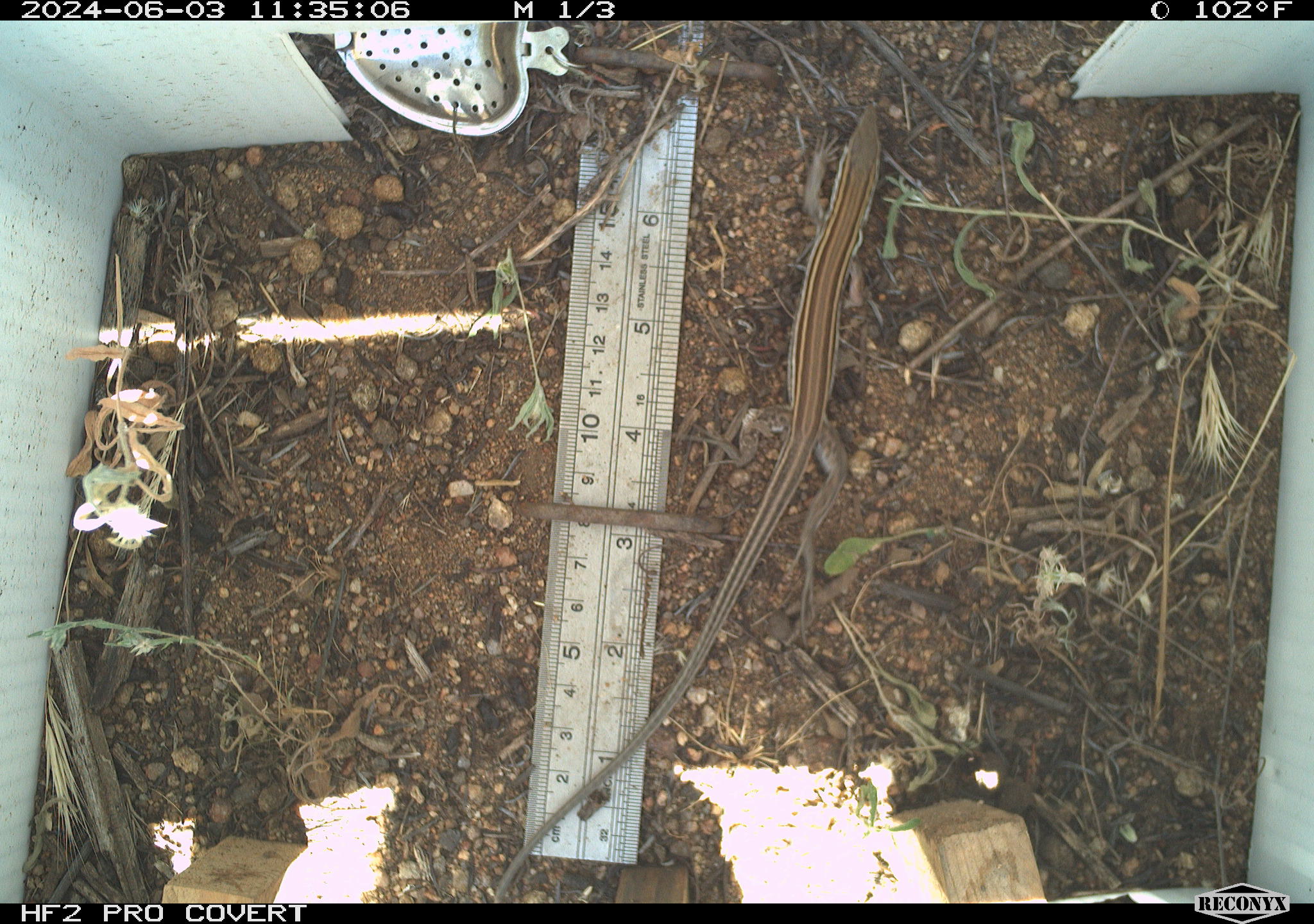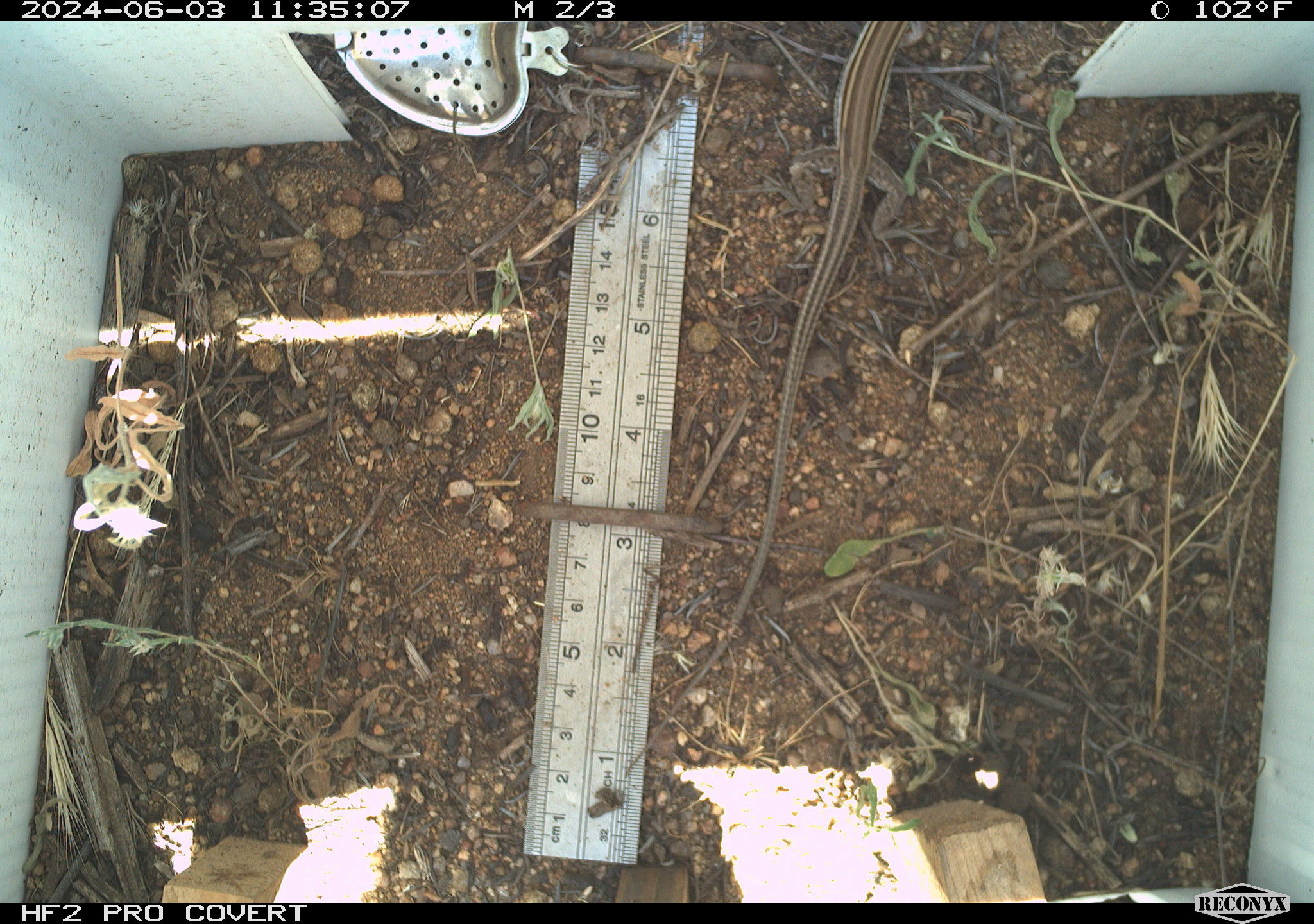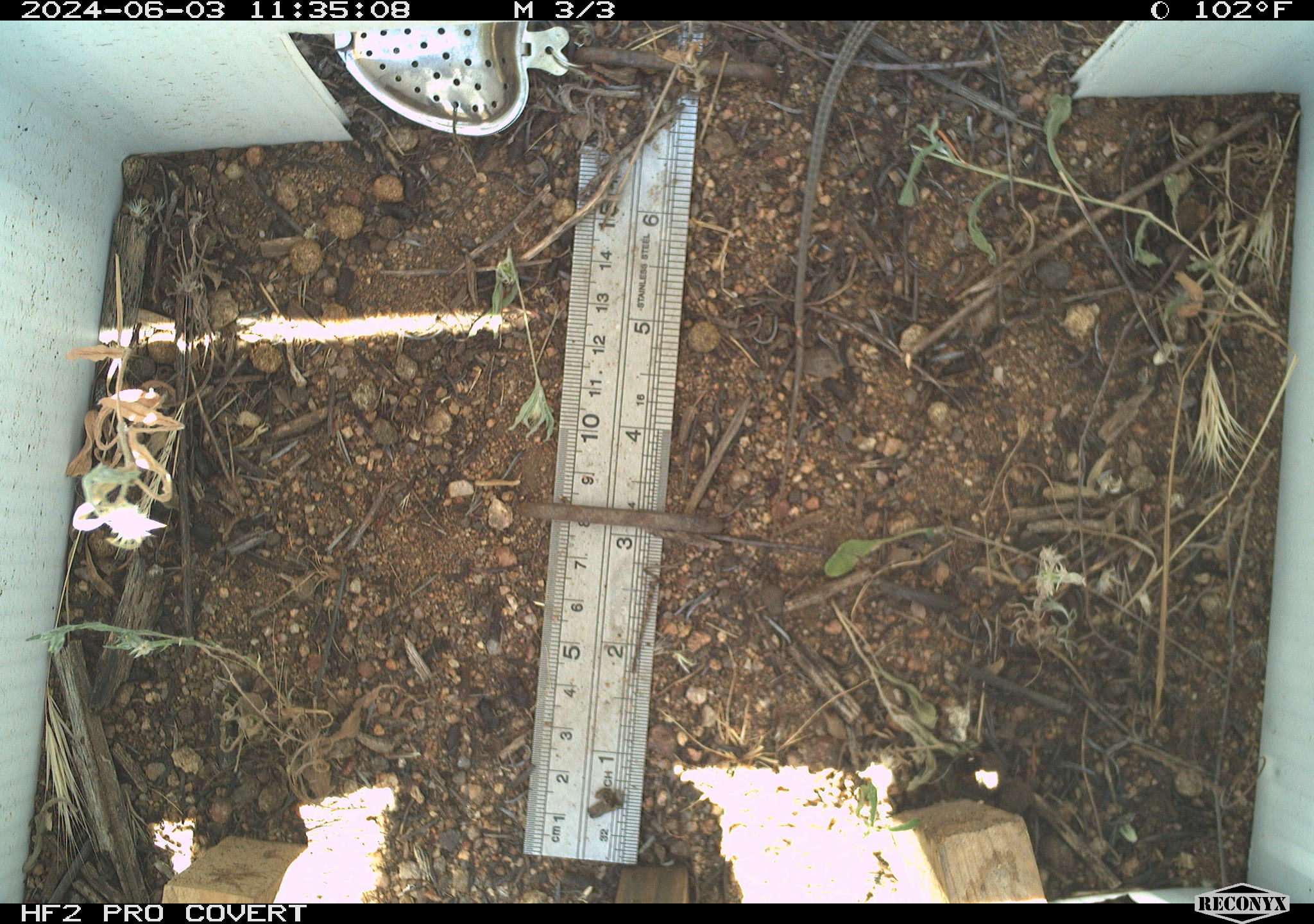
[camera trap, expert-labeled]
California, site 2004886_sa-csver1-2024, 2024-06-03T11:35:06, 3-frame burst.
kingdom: Animalia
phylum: Chordata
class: Reptilia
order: Squamata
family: Scincidae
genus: Plestiodon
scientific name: Plestiodon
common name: blue-tailed skinks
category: plestiodon species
Plestiodon species (blue-tailed skinks) (Plestiodon).